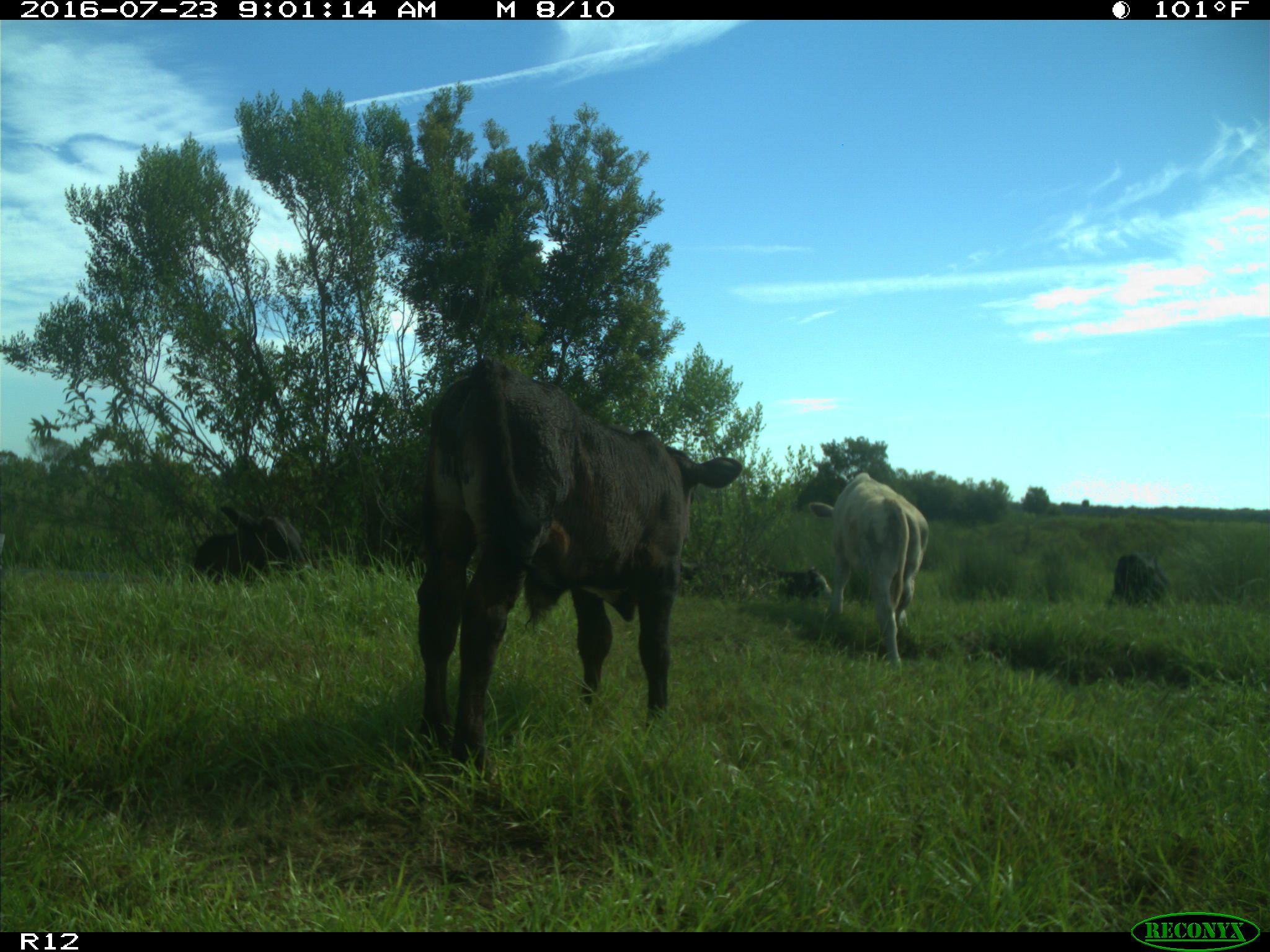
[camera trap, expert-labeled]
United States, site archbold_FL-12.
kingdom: Animalia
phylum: Chordata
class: Mammalia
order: Artiodactyla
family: Bovidae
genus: Bos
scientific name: Bos taurus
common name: domestic cow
Bos taurus (domestic cow).